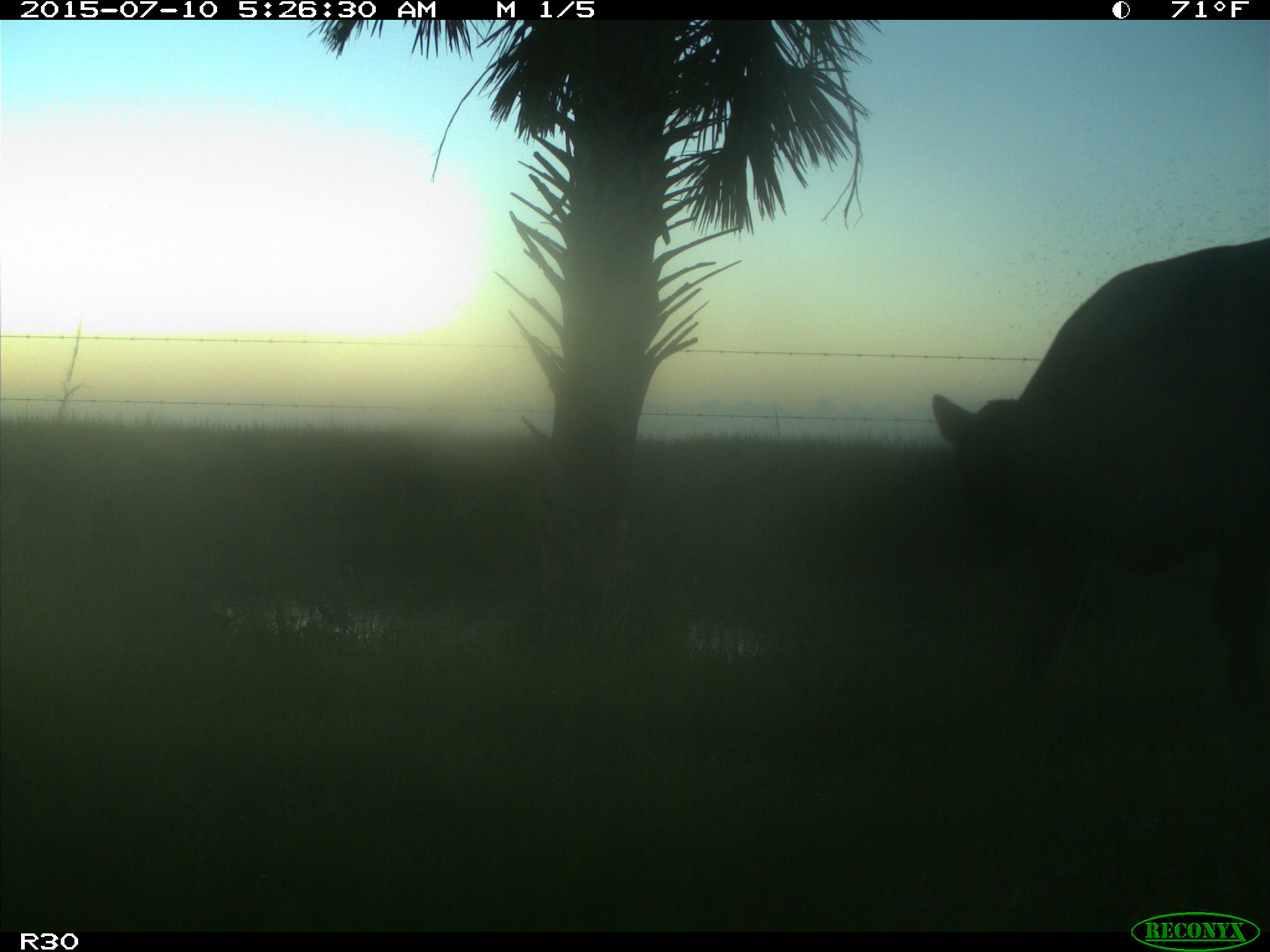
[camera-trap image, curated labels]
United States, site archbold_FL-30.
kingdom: Animalia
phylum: Chordata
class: Mammalia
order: Artiodactyla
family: Bovidae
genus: Bos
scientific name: Bos taurus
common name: domestic cow